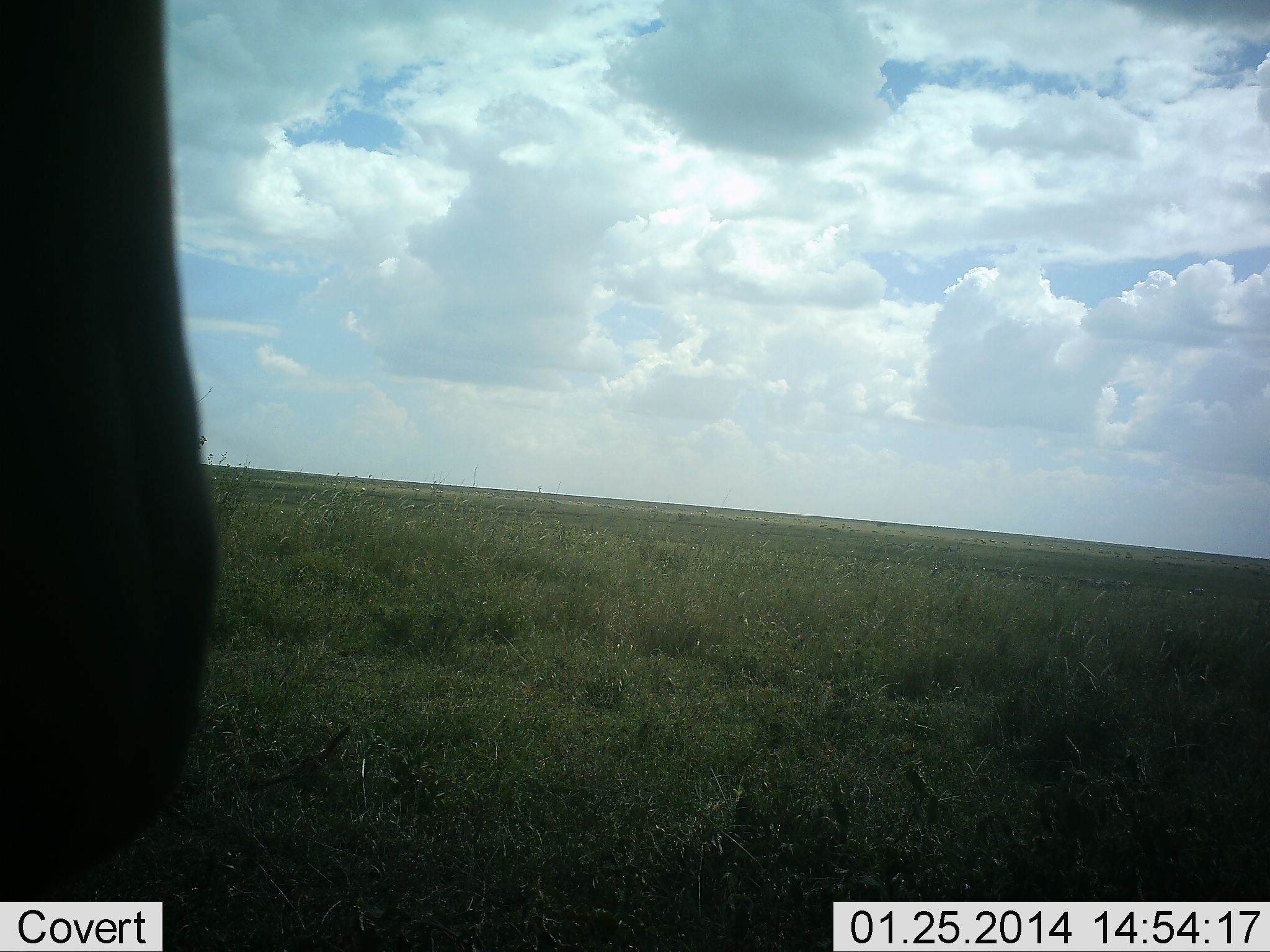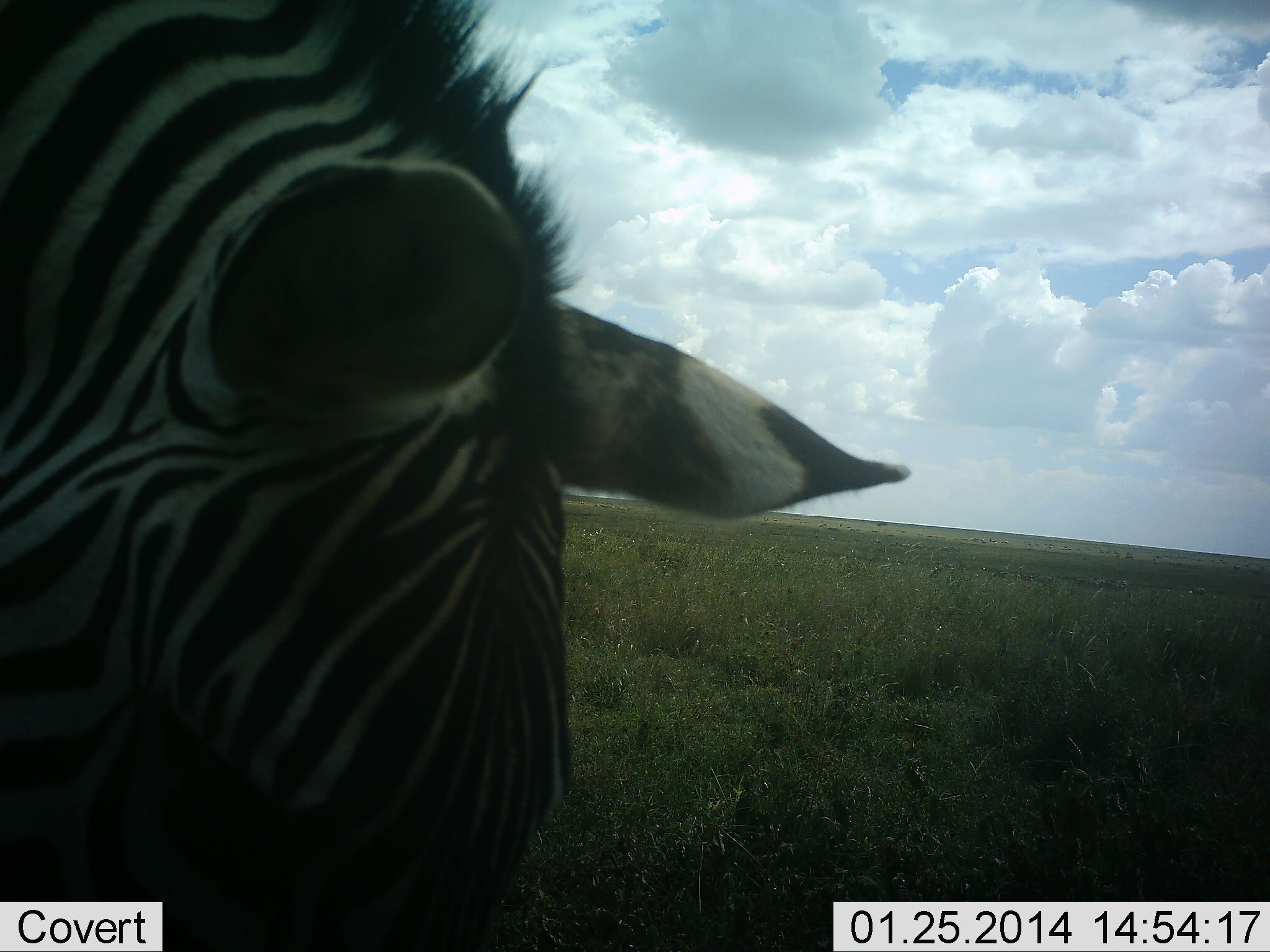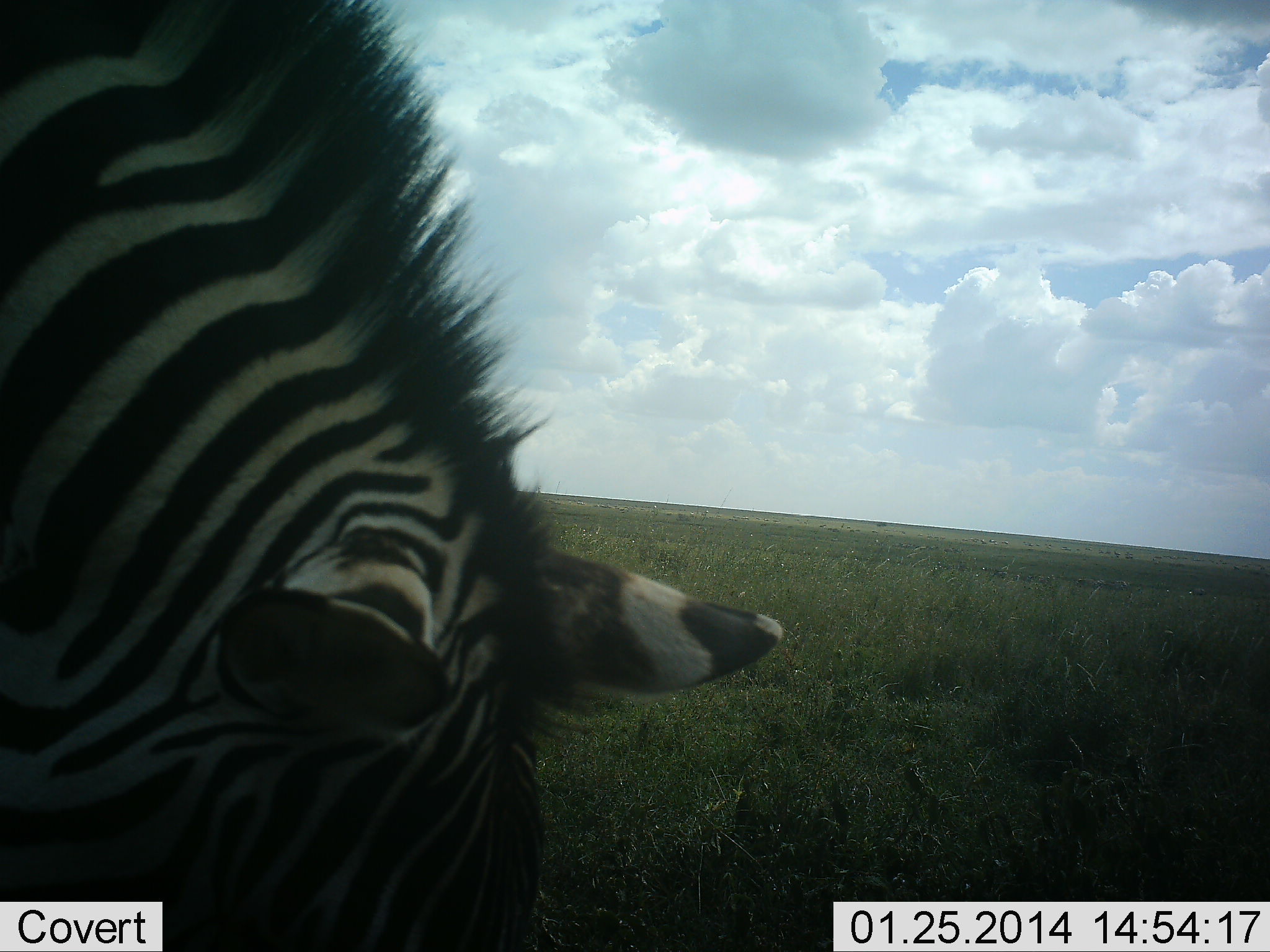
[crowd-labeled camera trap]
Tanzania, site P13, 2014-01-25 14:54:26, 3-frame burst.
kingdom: Animalia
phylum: Chordata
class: Mammalia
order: Perissodactyla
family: Equidae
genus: Equus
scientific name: Equus quagga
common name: plains zebra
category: zebra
Zebra (plains zebra) (Equus quagga), count 1. Behavior (volunteer vote fractions): standing 50%, resting 0%, moving 10%, interacting 0%. Young present (vote fraction): 0%. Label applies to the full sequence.